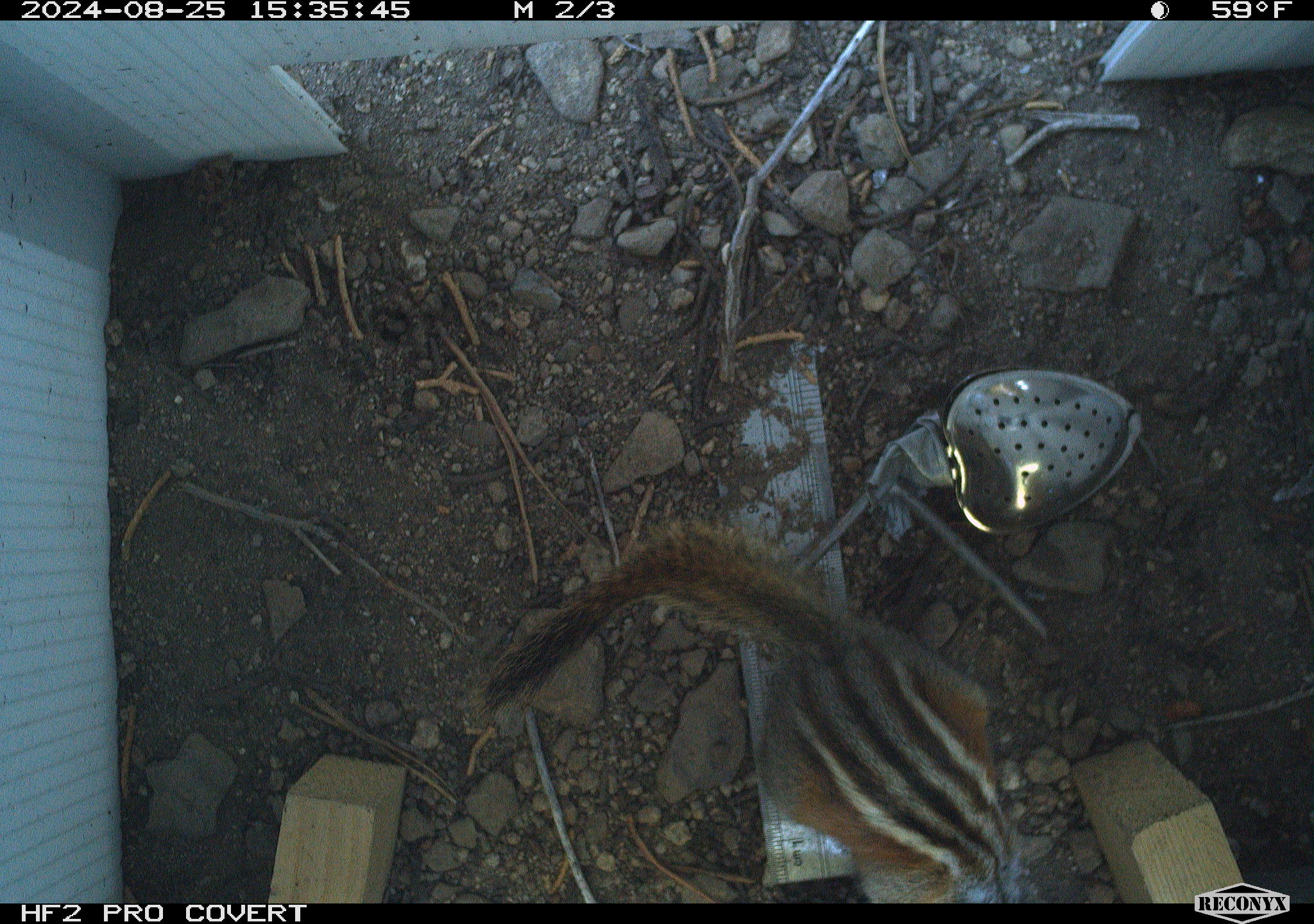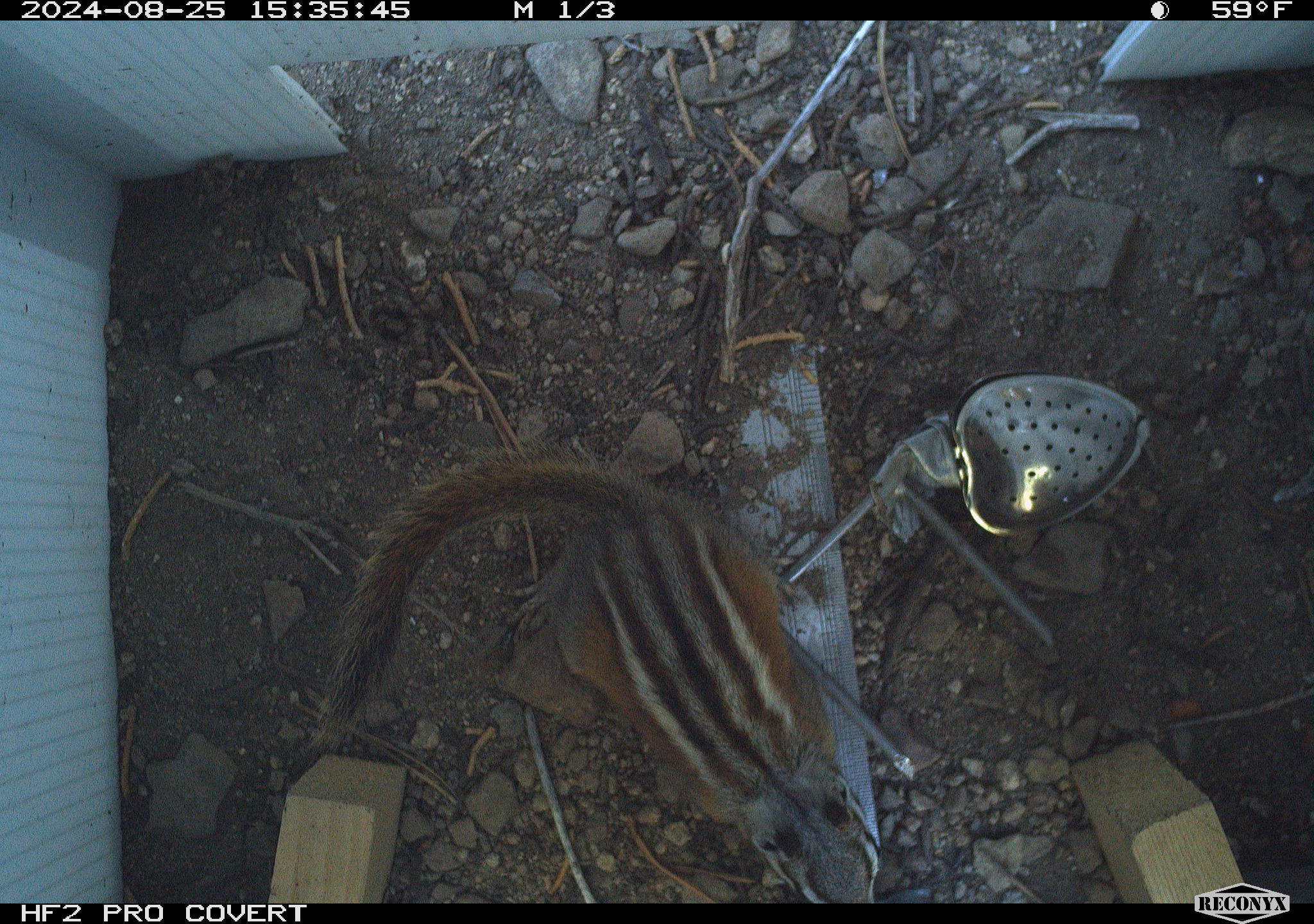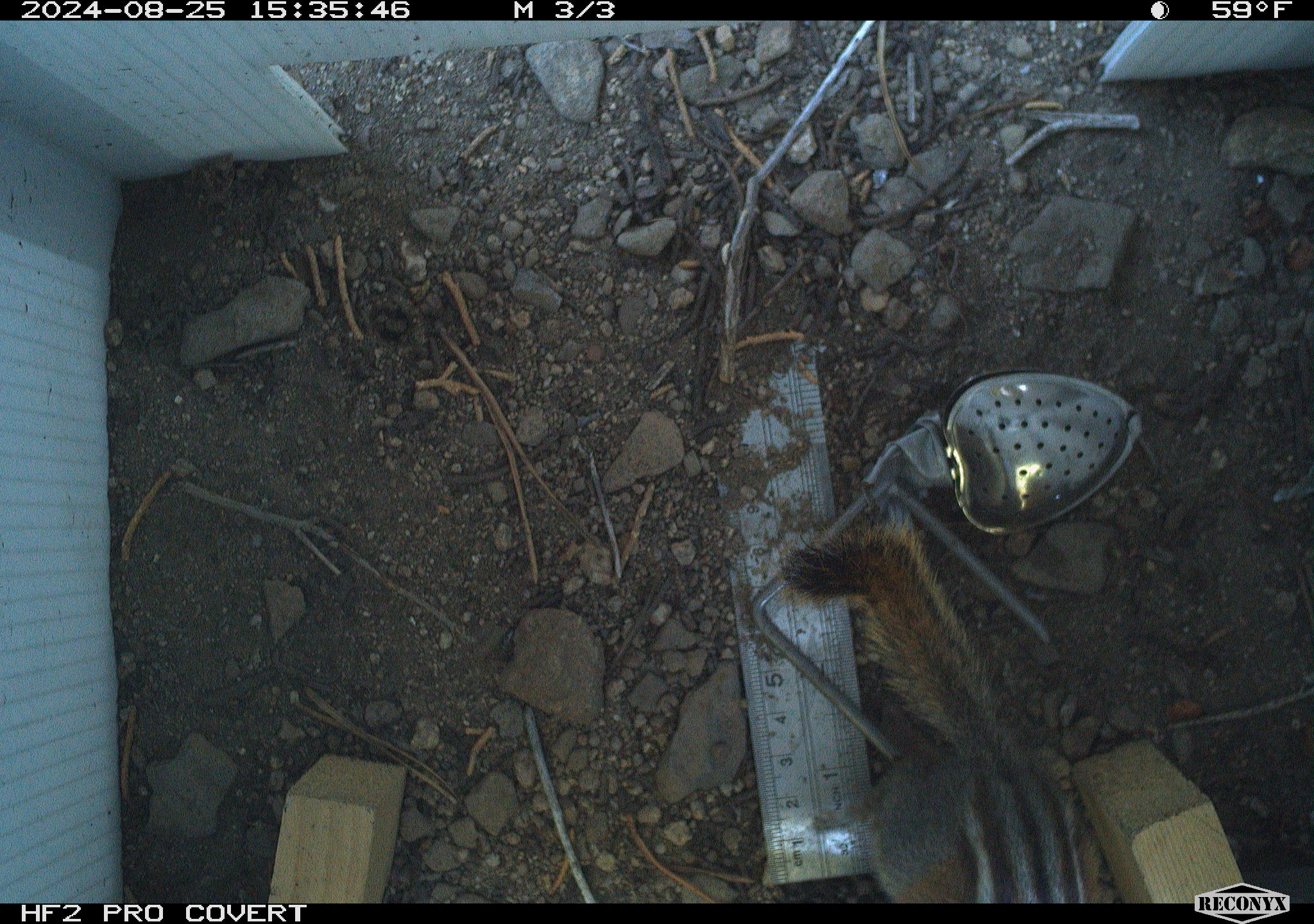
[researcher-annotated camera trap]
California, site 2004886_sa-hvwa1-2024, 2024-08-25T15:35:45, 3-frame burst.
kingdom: Animalia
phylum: Chordata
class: Mammalia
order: Rodentia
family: Sciuridae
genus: Neotamias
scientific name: Neotamias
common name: western chipmunks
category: neotamias species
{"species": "neotamias species (western chipmunks) (Neotamias)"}